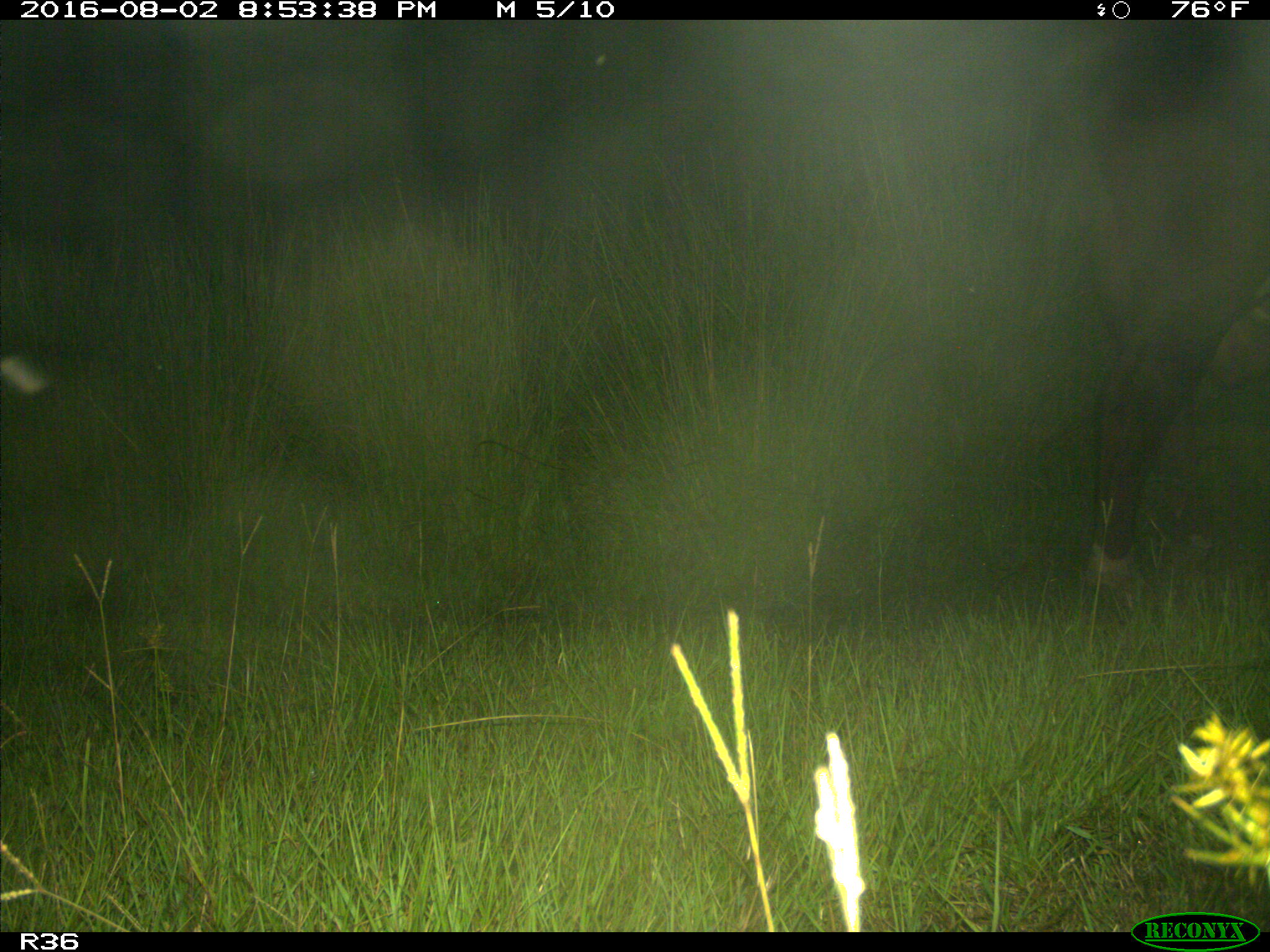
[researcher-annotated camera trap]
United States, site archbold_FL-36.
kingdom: Animalia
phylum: Chordata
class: Mammalia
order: Artiodactyla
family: Bovidae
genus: Bos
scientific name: Bos taurus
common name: domestic cow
Bos taurus (domestic cow).